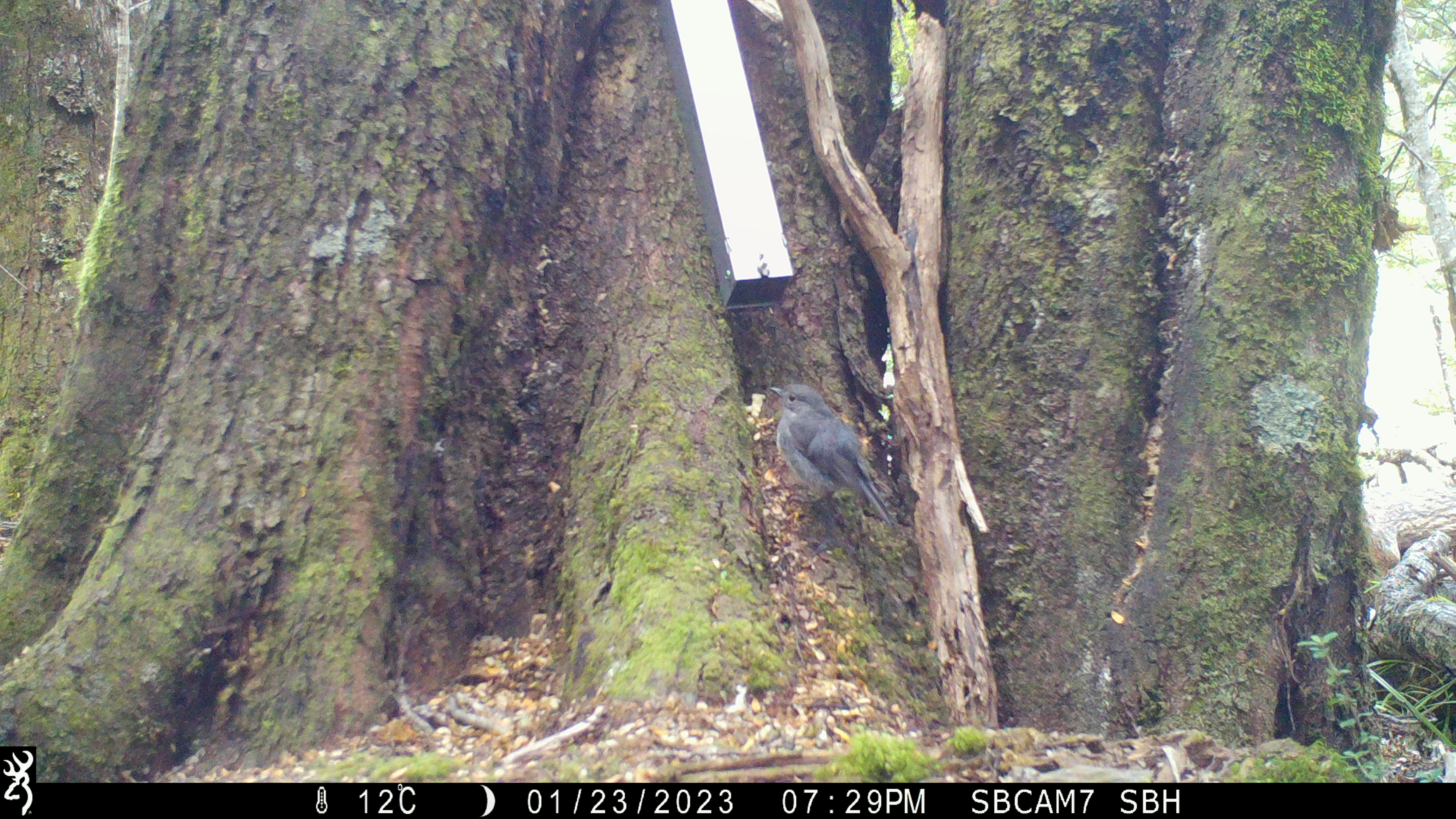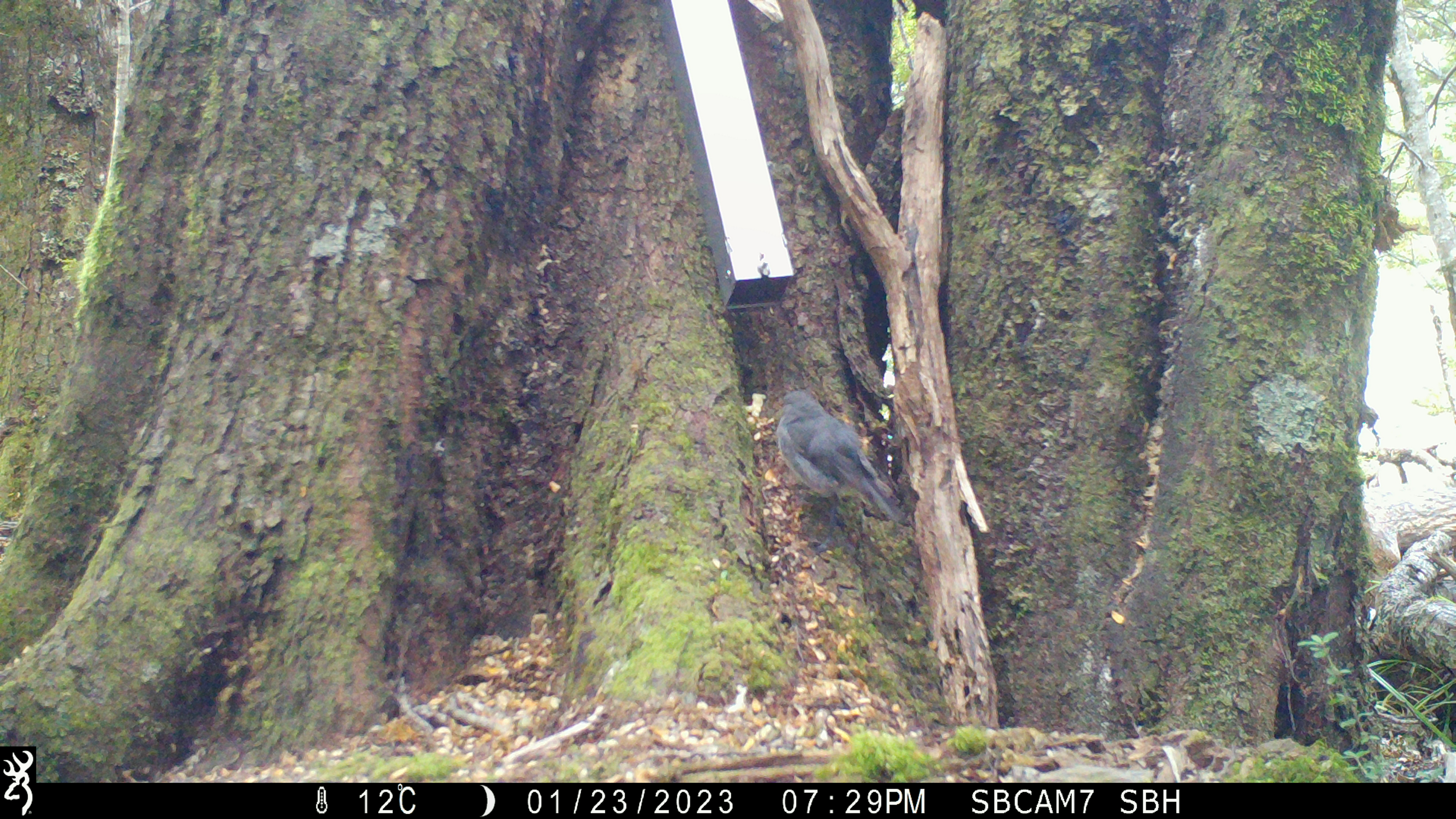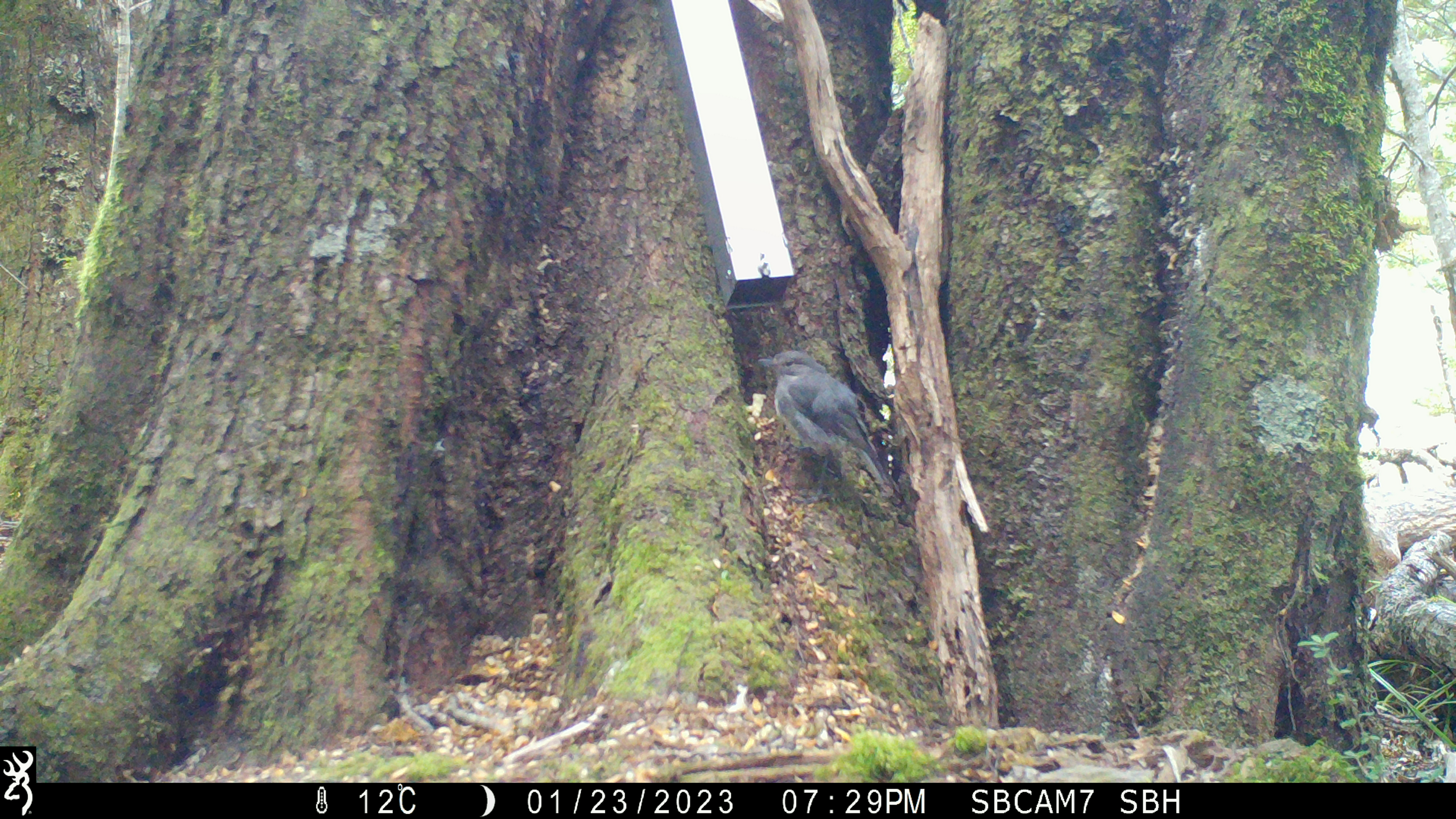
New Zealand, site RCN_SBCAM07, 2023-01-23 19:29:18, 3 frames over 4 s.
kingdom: Animalia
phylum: Chordata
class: Aves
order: Passeriformes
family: Petroicidae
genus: Petroica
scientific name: Petroica australis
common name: new zealand robin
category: robin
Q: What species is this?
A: Robin (new zealand robin) (Petroica australis).